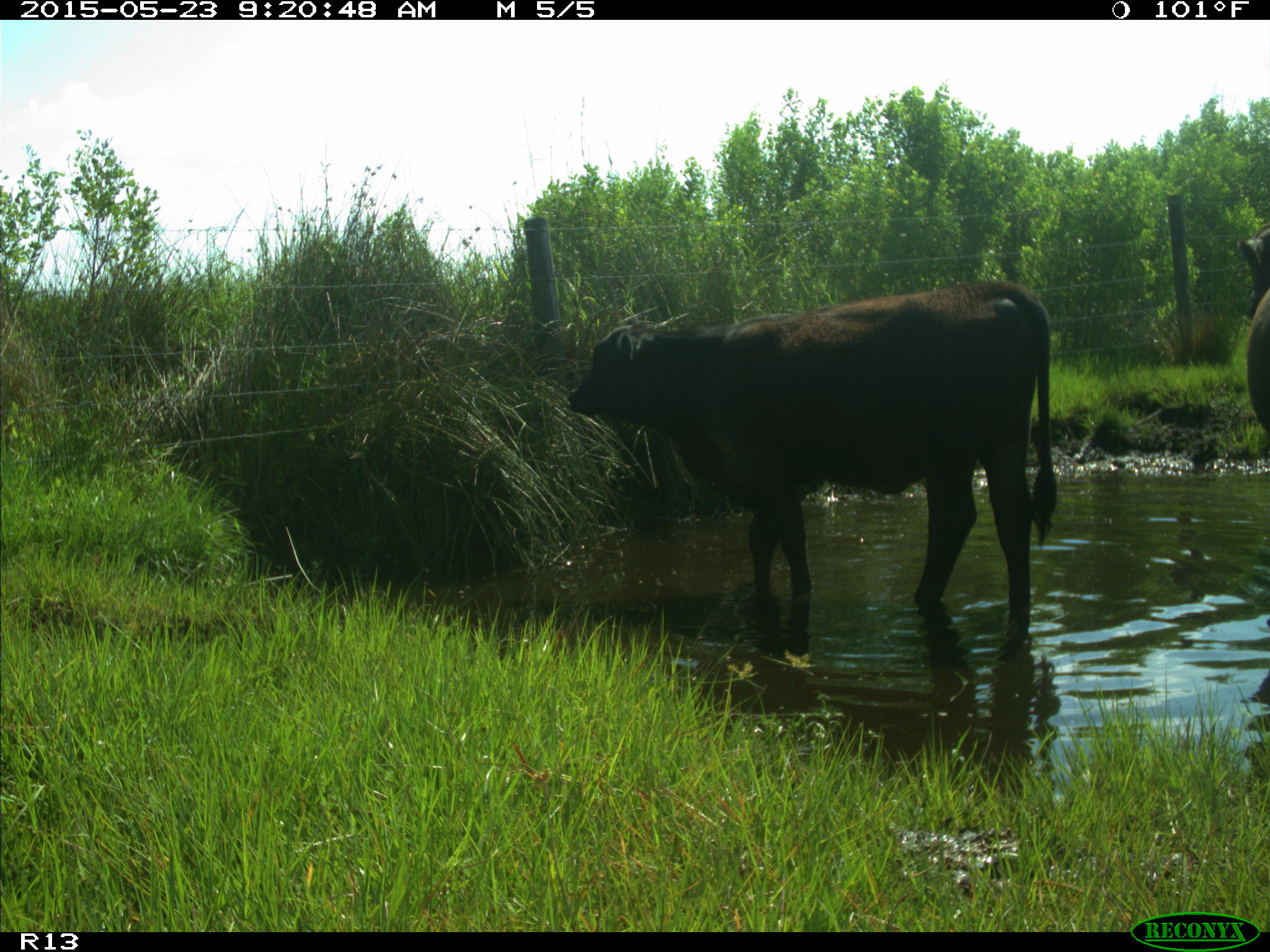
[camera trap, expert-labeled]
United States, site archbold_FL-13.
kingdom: Animalia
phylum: Chordata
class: Mammalia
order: Artiodactyla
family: Bovidae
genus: Bos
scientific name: Bos taurus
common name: domestic cow